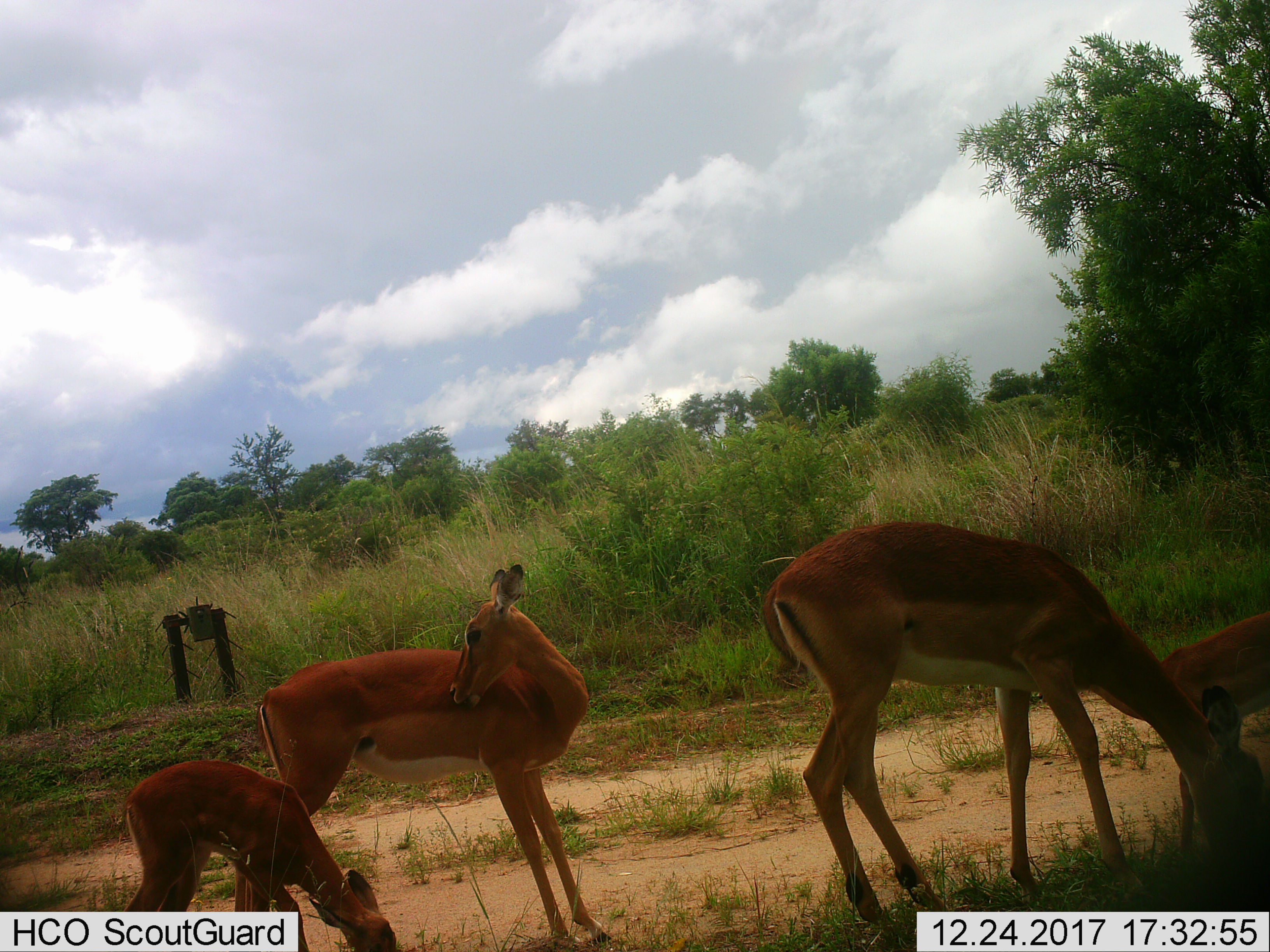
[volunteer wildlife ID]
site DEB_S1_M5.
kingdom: Animalia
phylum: Chordata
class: Mammalia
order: Artiodactyla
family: Bovidae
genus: Aepyceros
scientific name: Aepyceros melampus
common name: impala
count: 4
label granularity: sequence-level